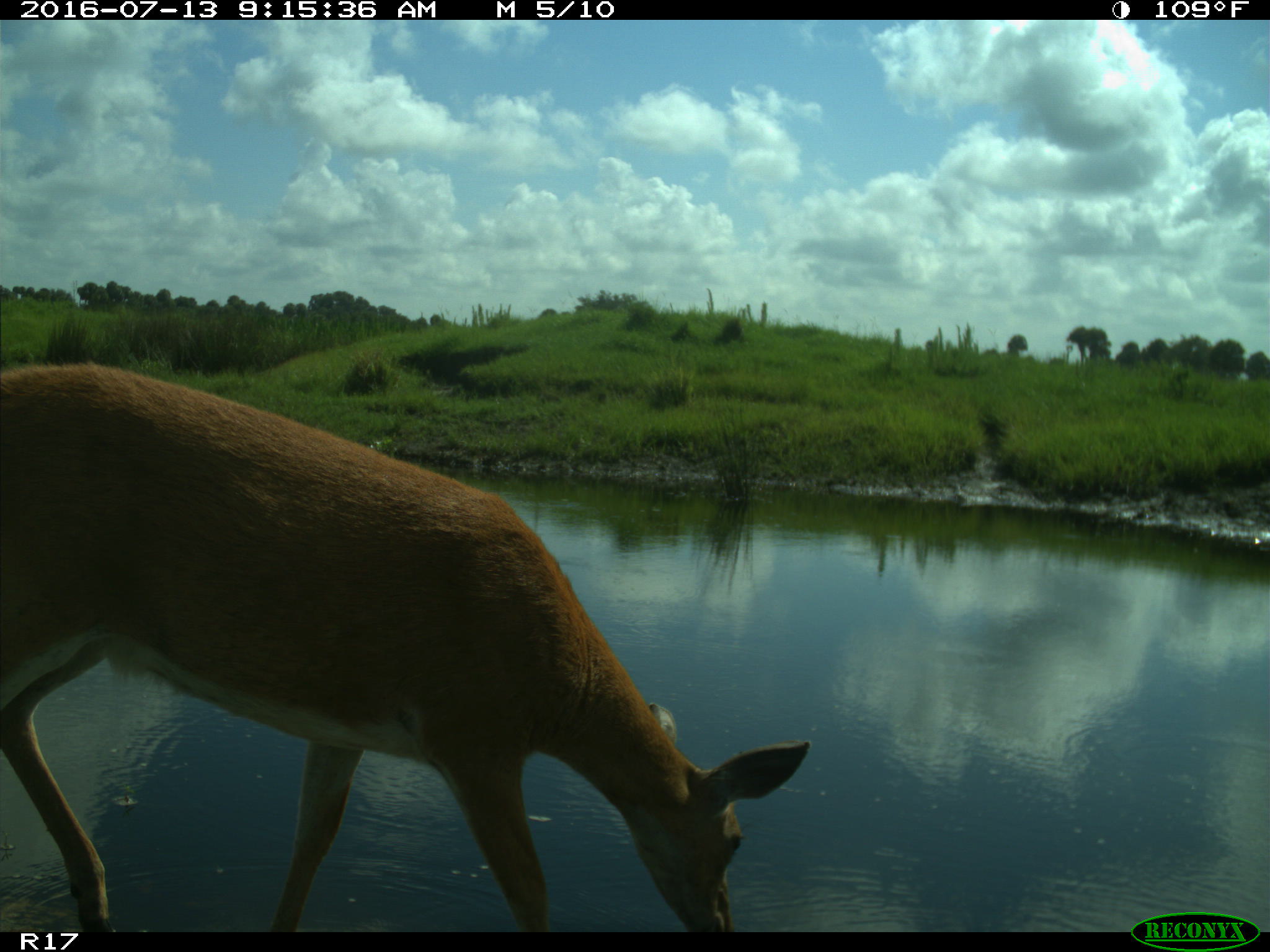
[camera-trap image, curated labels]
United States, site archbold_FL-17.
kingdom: Animalia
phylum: Chordata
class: Mammalia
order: Artiodactyla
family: Cervidae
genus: Odocoileus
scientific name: Odocoileus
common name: deer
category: unidentified deer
Unidentified deer (deer) (Odocoileus).